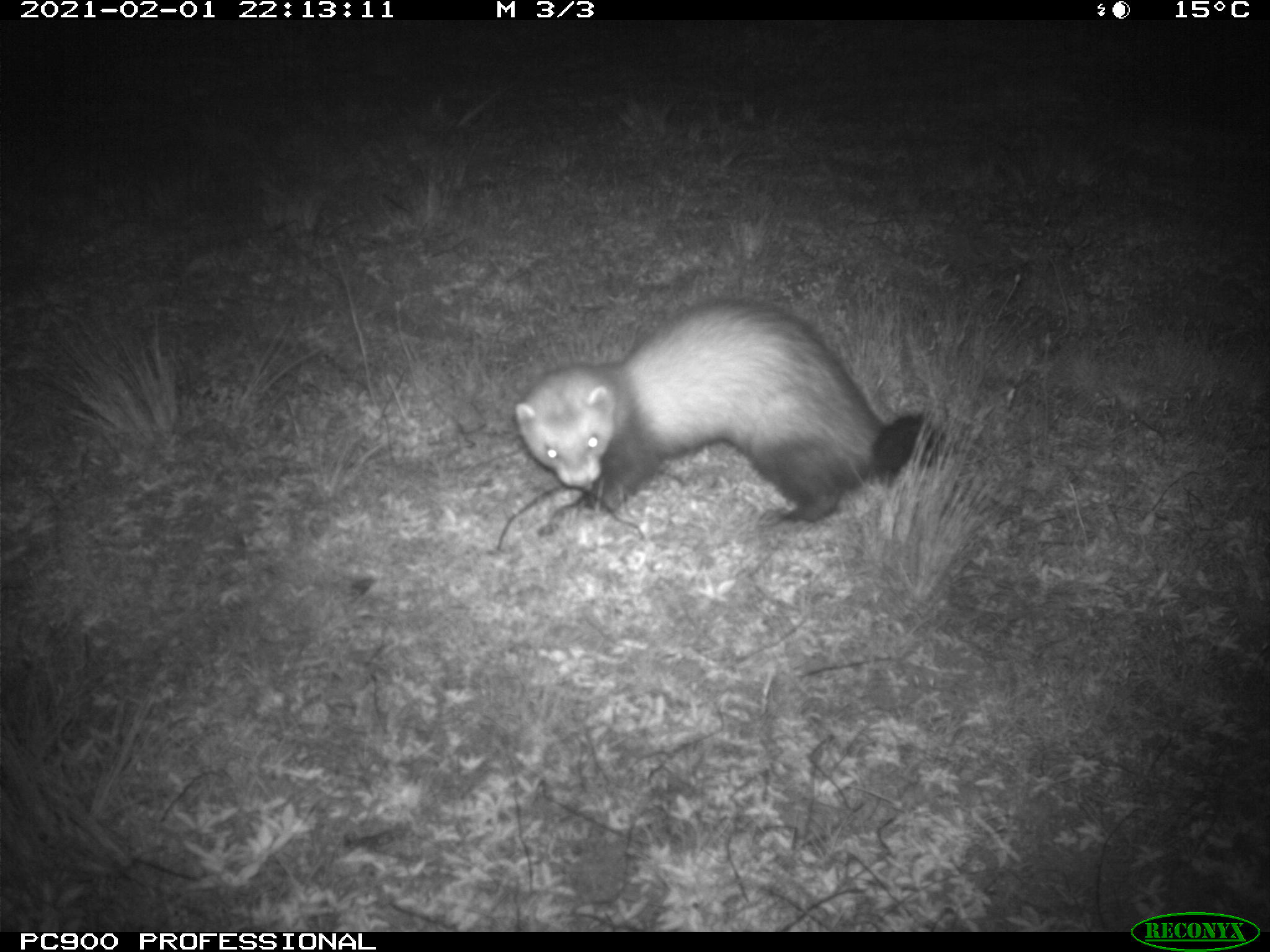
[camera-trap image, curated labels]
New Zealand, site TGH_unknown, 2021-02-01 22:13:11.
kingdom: Animalia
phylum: Chordata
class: Mammalia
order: Carnivora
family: Mustelidae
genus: Mustela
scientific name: Mustela furo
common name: ferret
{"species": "ferret (Mustela furo)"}